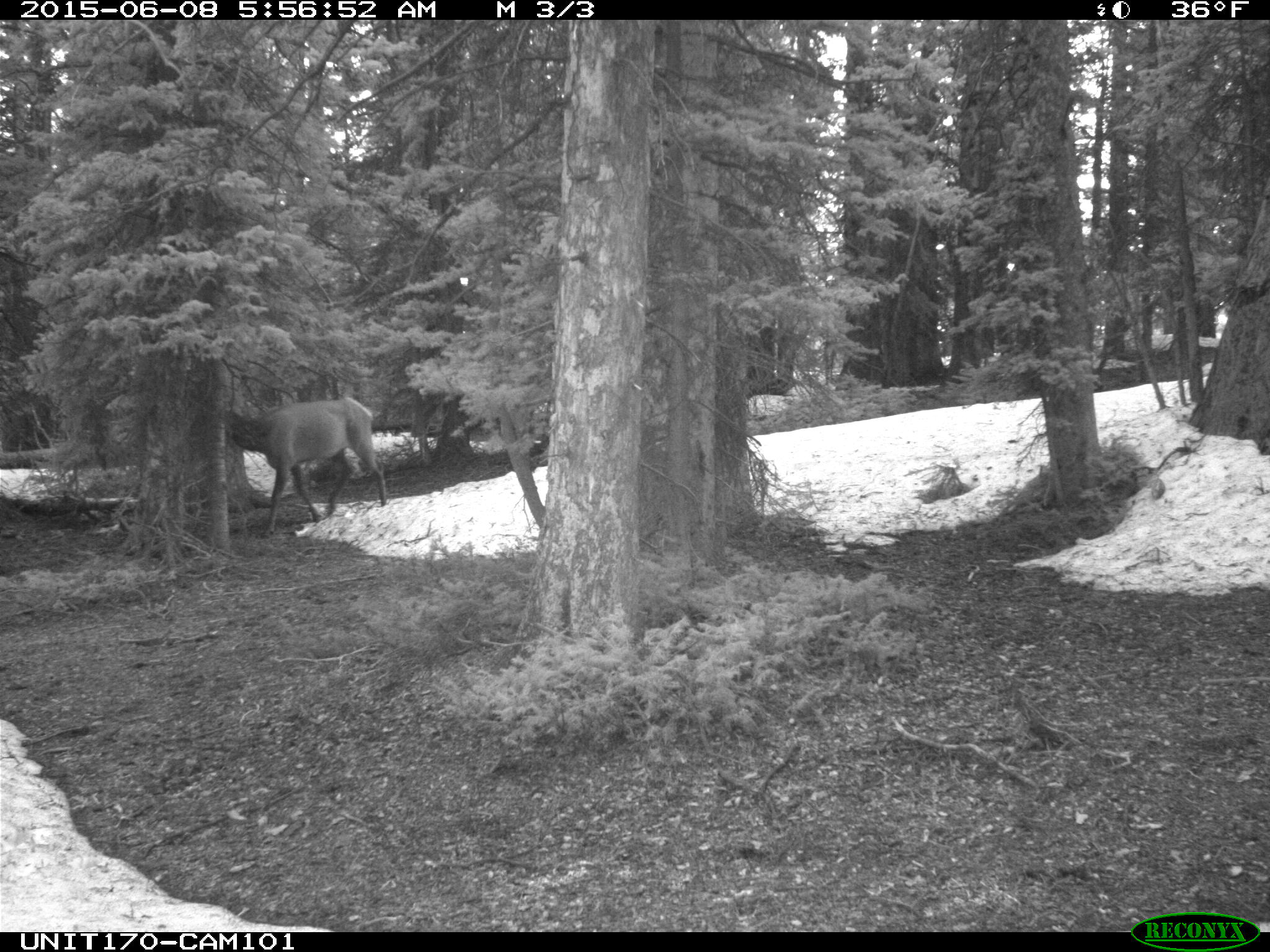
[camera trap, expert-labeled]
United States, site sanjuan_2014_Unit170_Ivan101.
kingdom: Animalia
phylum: Chordata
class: Mammalia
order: Artiodactyla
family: Cervidae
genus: Cervus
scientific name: Cervus elaphus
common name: red deer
Cervus elaphus (red deer).